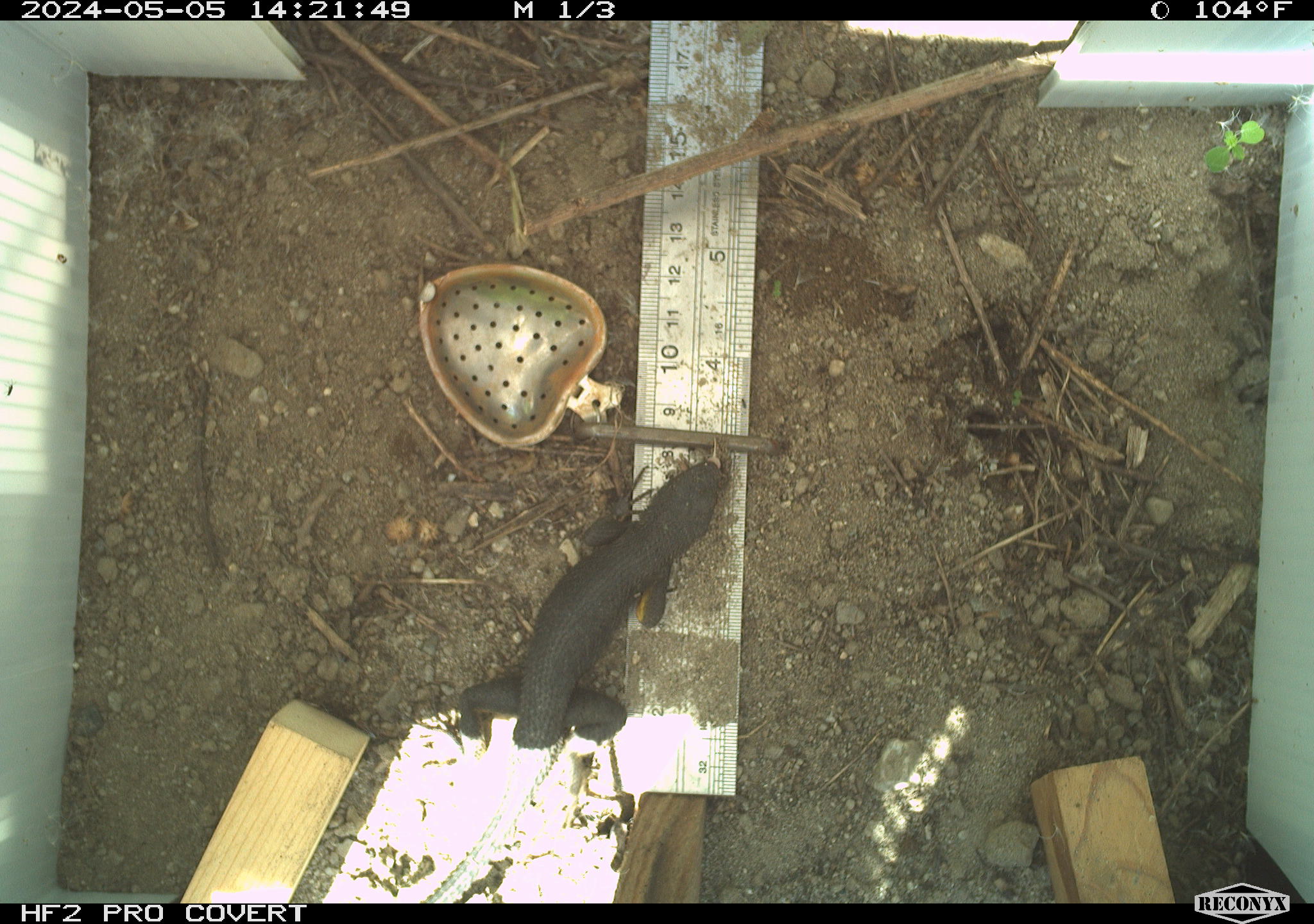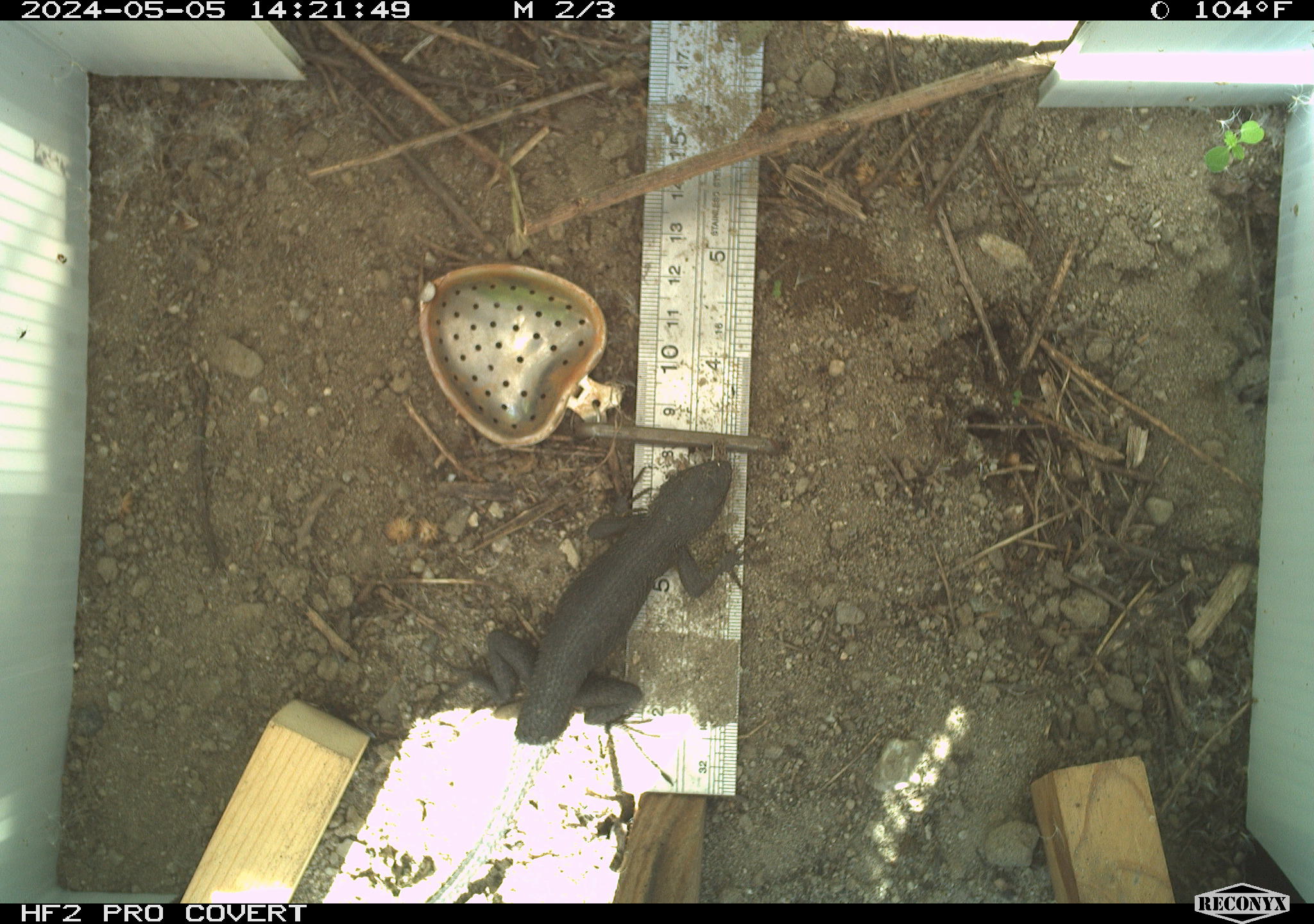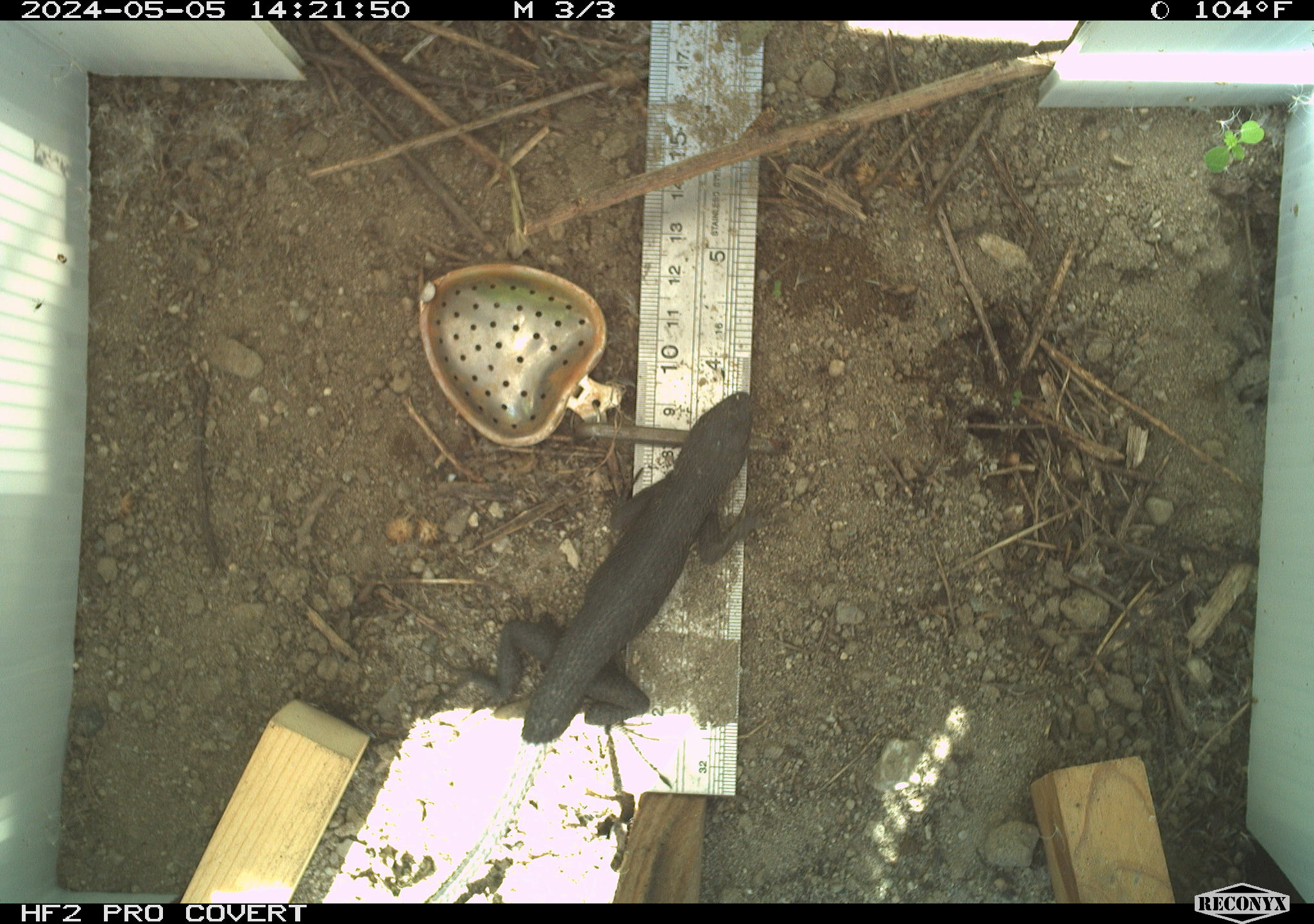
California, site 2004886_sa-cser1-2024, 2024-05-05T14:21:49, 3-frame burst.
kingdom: Animalia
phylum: Chordata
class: Reptilia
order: Squamata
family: Phrynosomatidae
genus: Sceloporus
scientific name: Sceloporus occidentalis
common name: western fence lizard